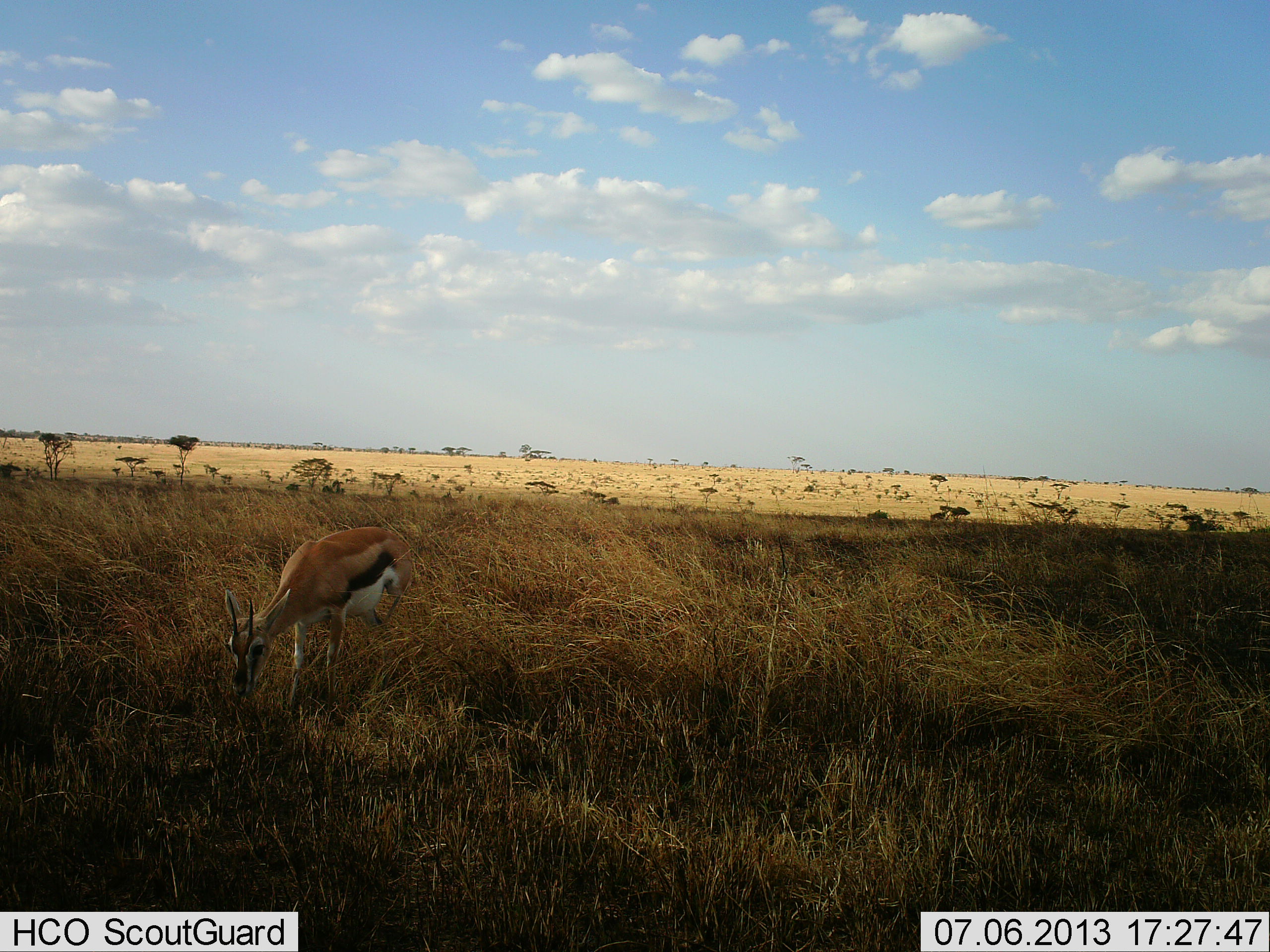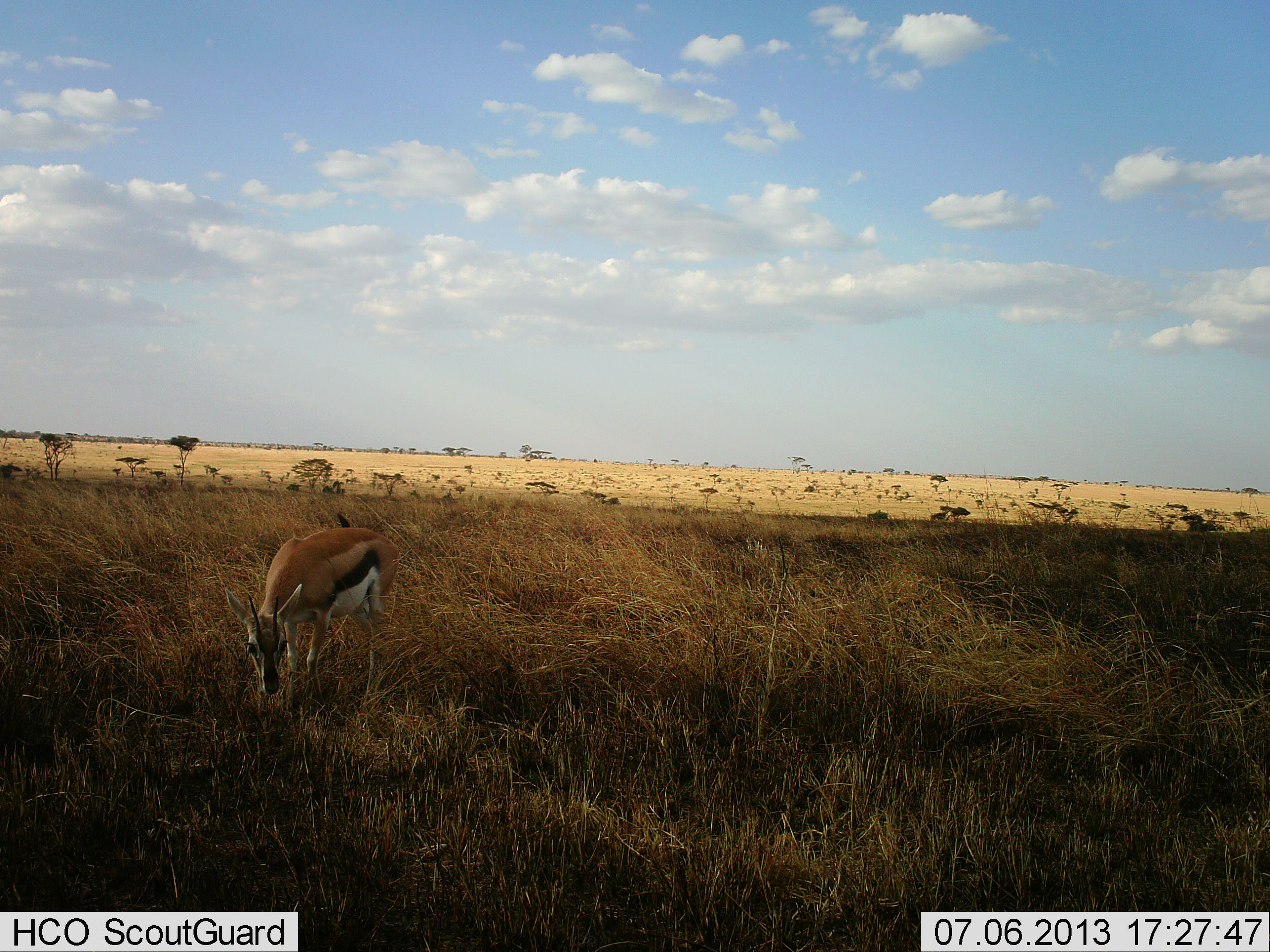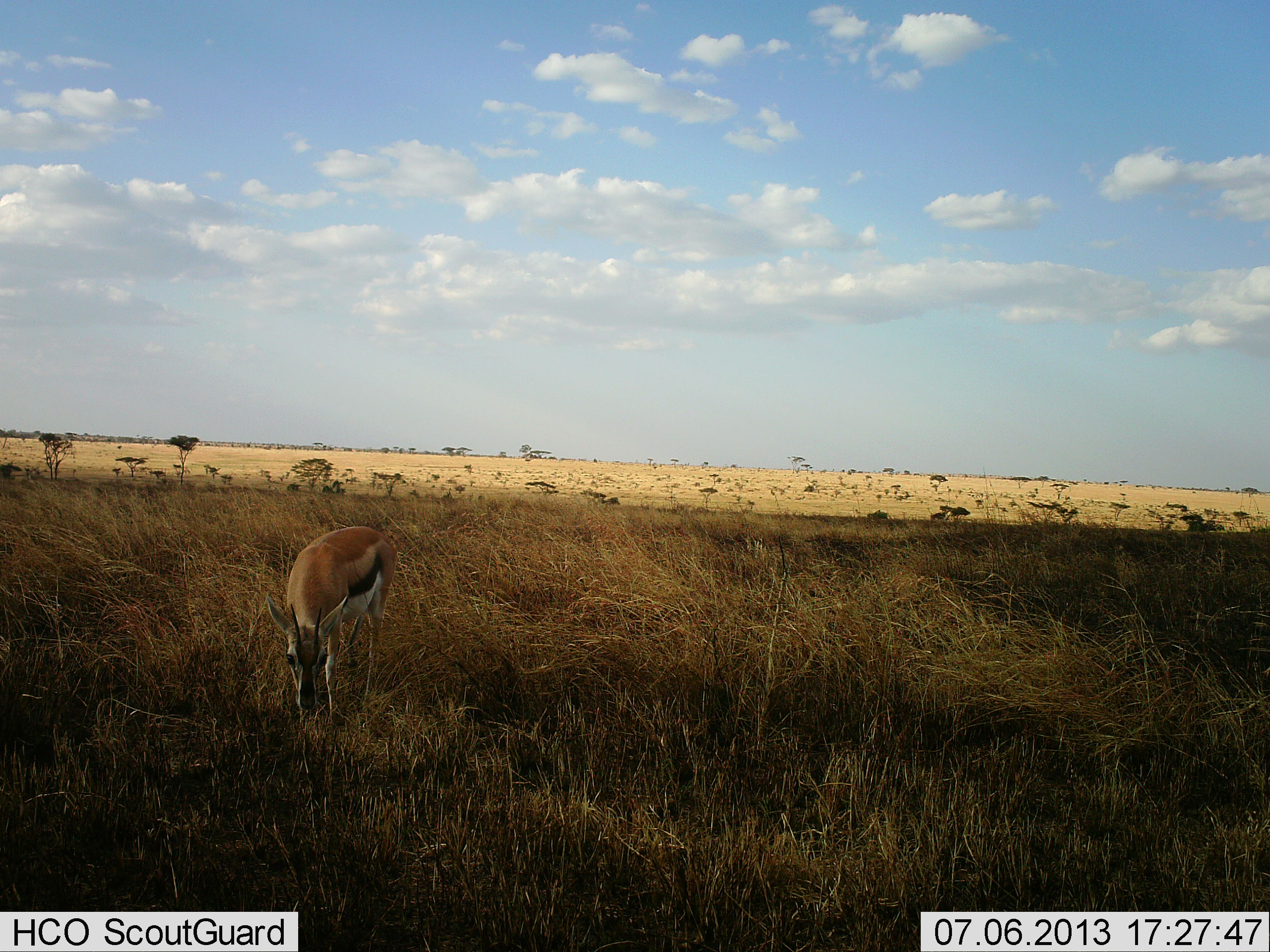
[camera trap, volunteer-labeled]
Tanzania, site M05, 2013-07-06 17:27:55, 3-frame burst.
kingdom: Animalia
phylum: Chordata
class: Mammalia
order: Artiodactyla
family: Bovidae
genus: Eudorcas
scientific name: Eudorcas thomsonii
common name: thomson's gazelle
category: gazellethomsons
Gazellethomsons (thomson's gazelle) (Eudorcas thomsonii), count 1. Behavior (volunteer vote fractions): standing 10%, resting 0%, moving 20%, interacting 0%. Young present (vote fraction): 0%. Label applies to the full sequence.